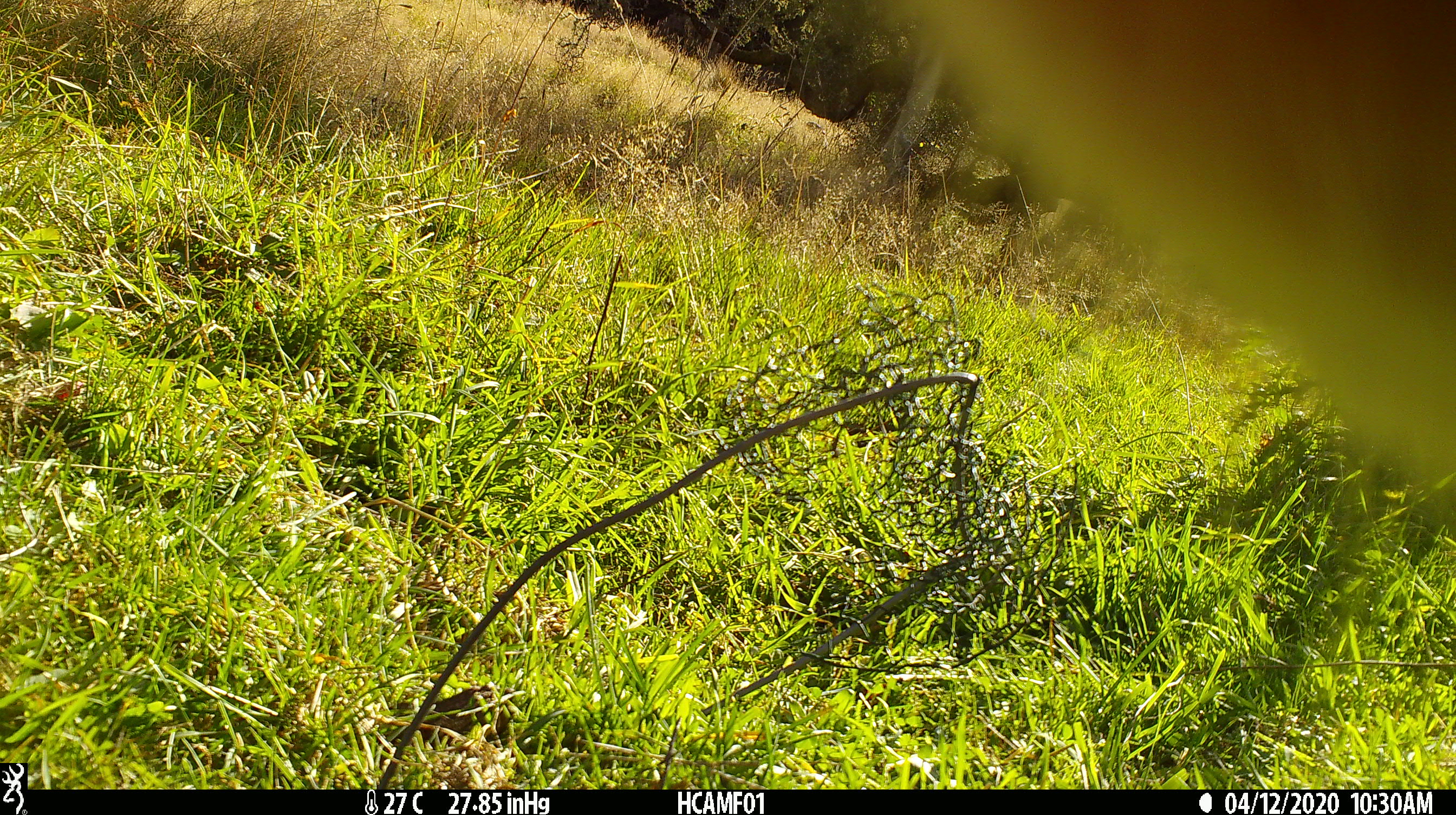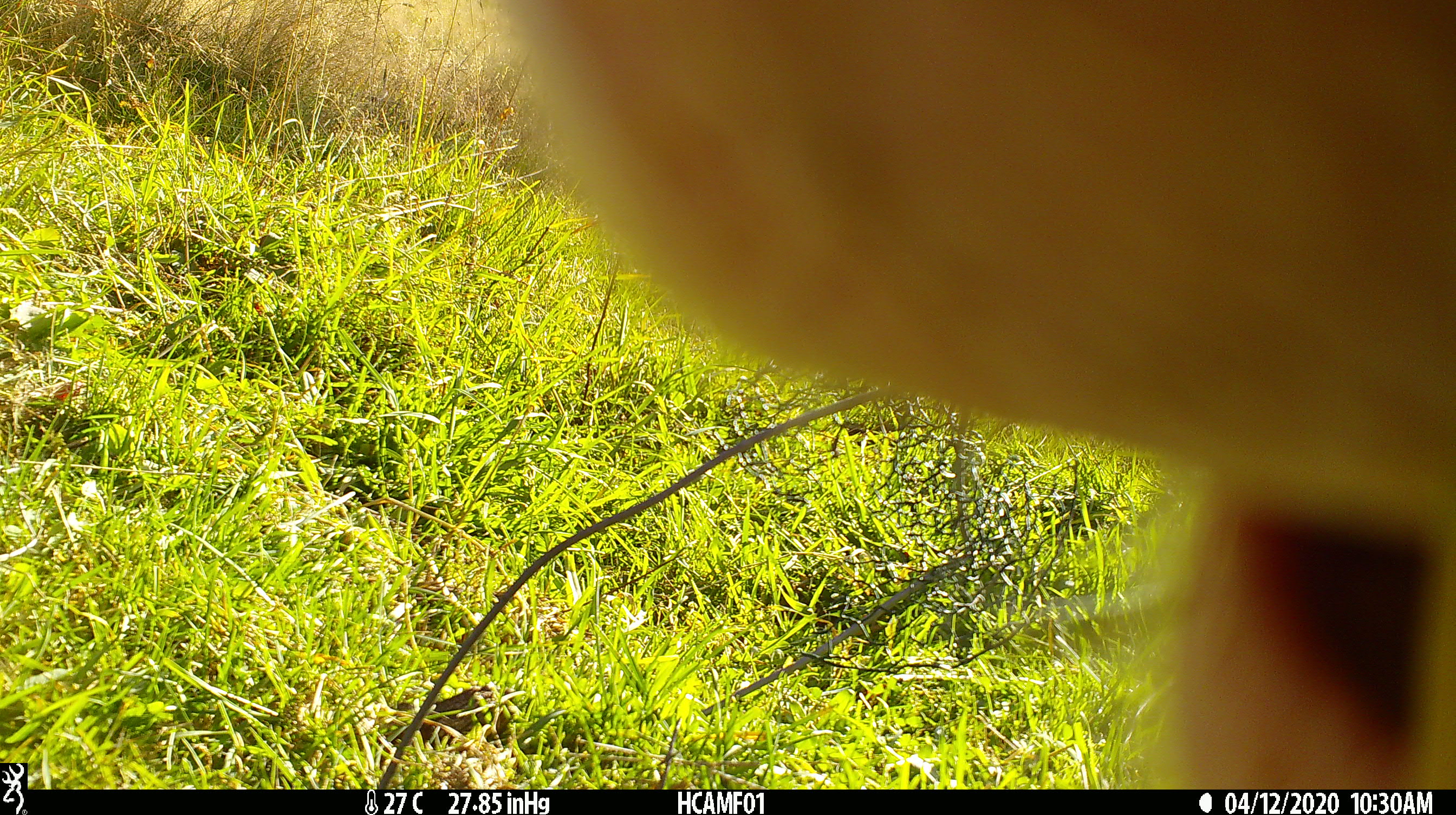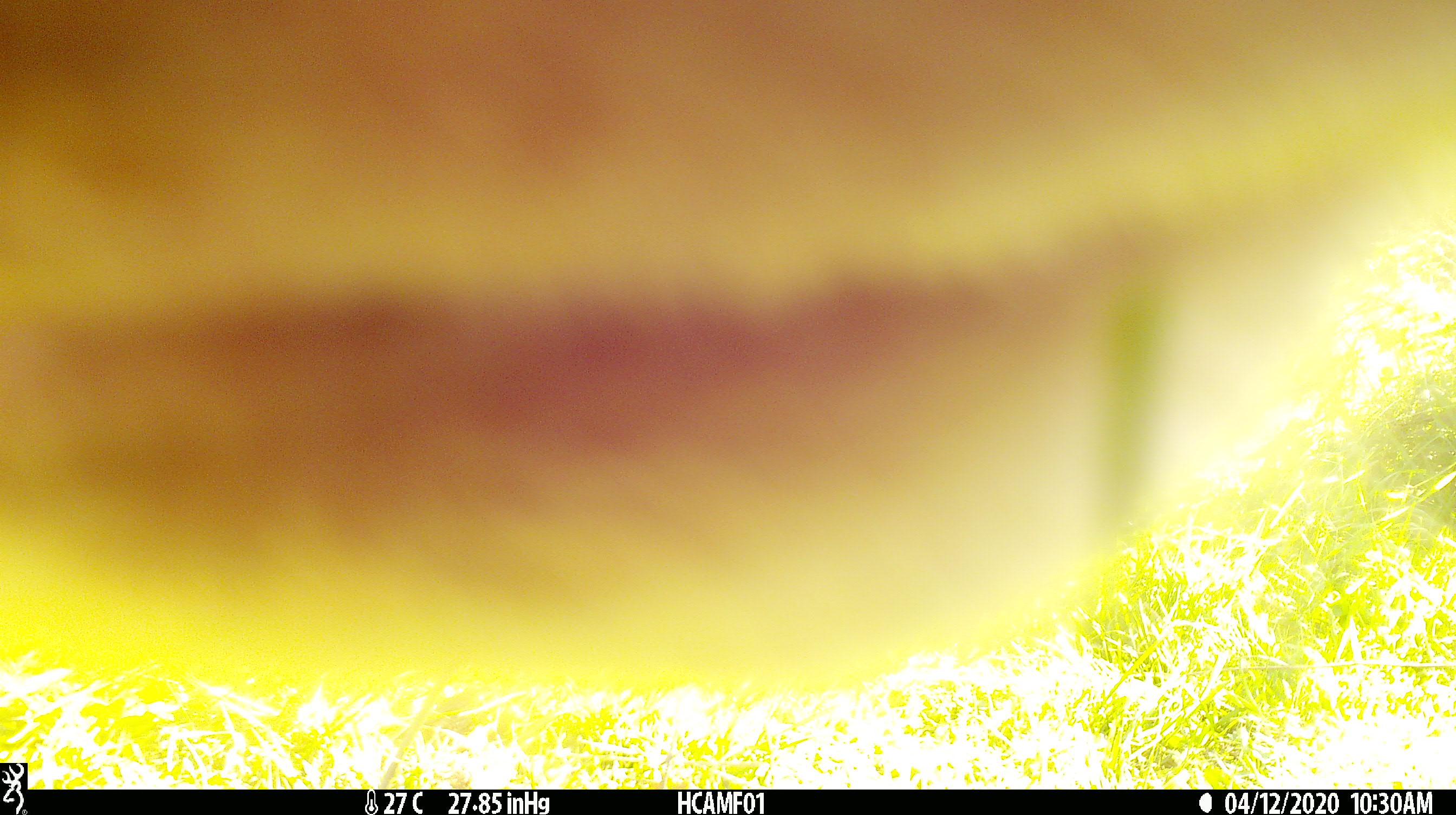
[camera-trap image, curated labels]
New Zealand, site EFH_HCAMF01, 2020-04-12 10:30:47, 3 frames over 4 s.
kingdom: Animalia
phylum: Chordata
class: Mammalia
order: Artiodactyla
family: Bovidae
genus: Bos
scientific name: Bos taurus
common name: domestic cow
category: cow